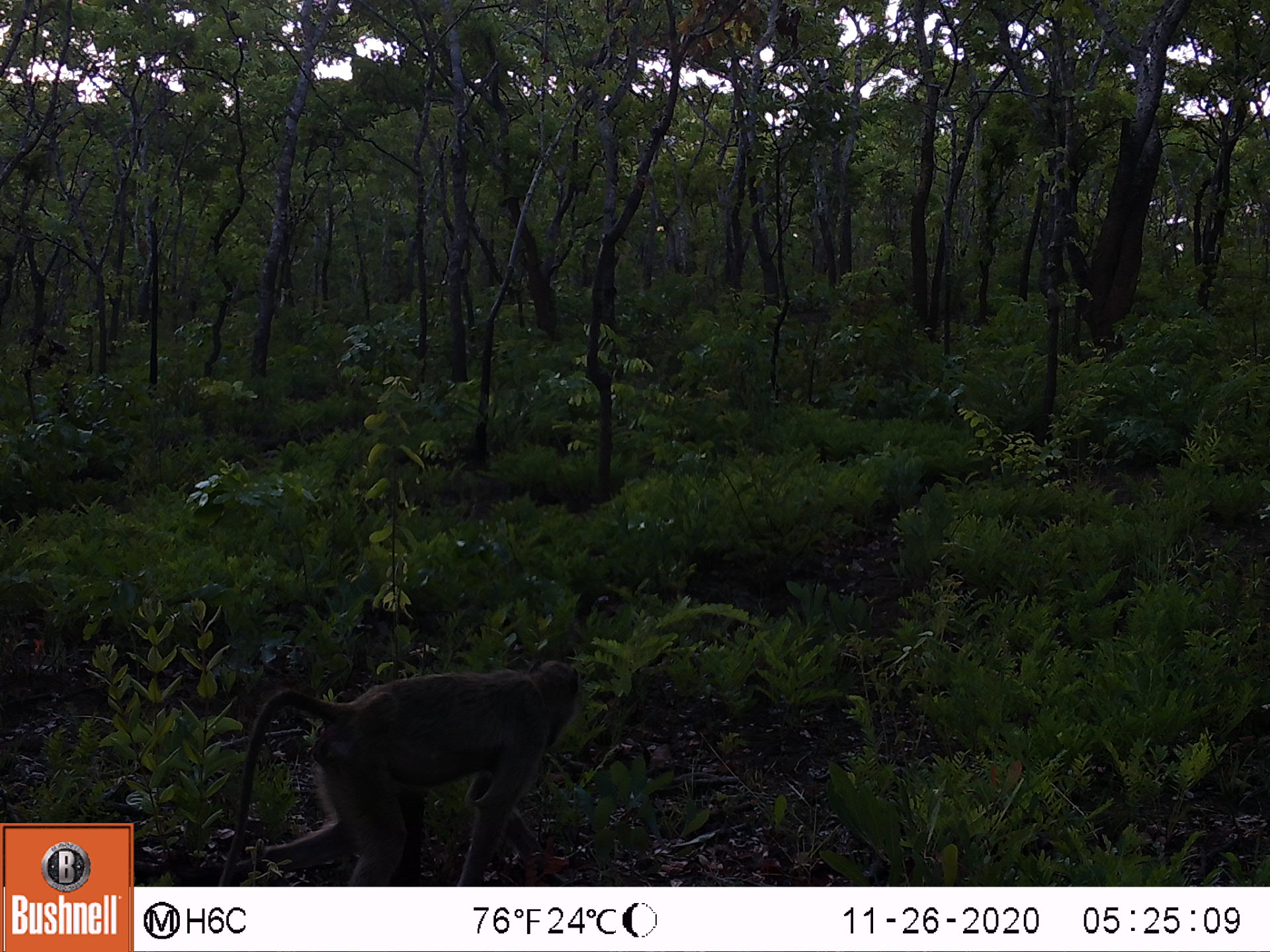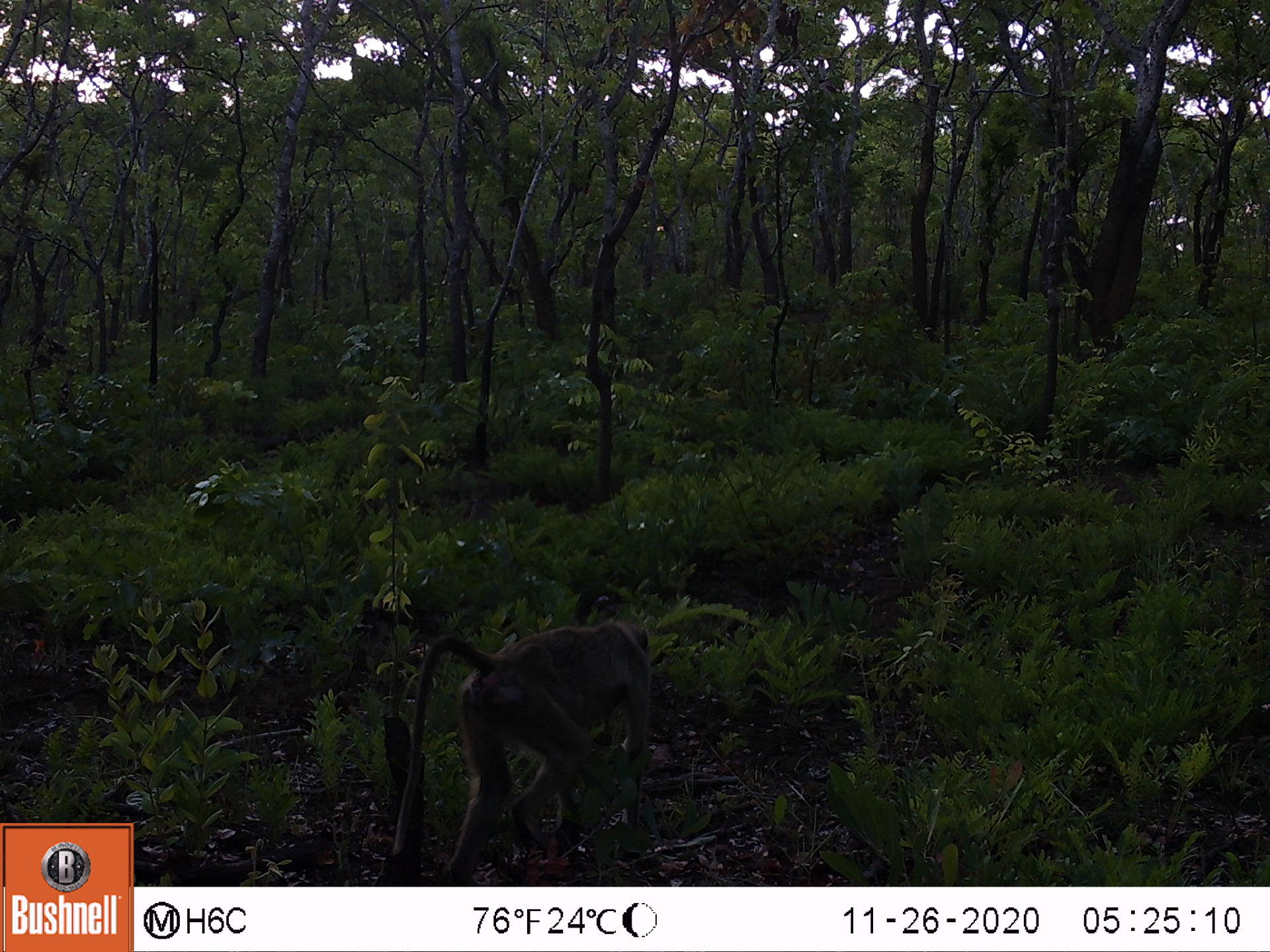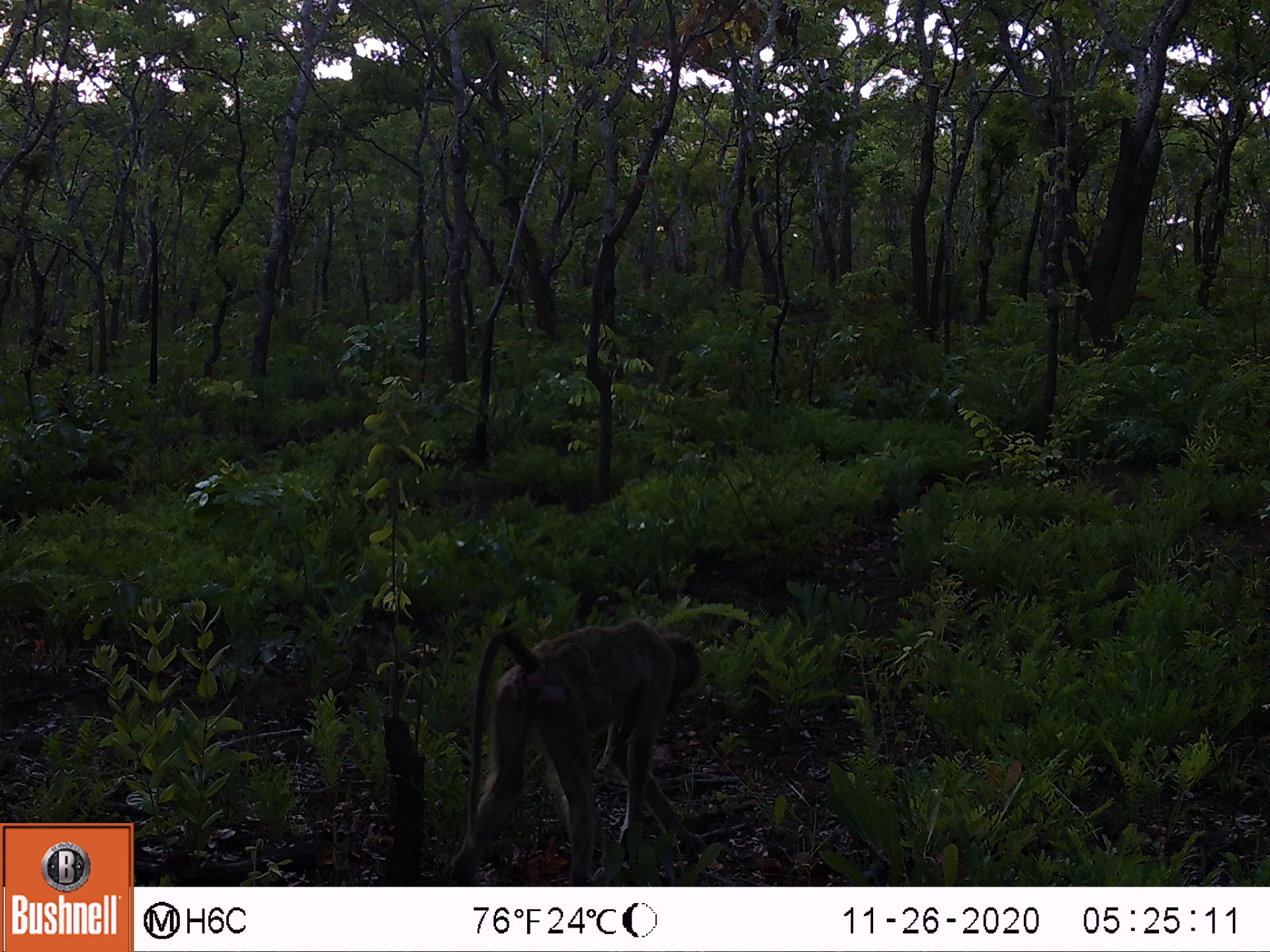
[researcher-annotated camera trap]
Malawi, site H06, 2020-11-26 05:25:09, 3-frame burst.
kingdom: Animalia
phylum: Chordata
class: Mammalia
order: Primates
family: Cercopithecidae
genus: Papio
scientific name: Papio cynocephalus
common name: yellow baboon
Yellow baboon (Papio cynocephalus), count 1.